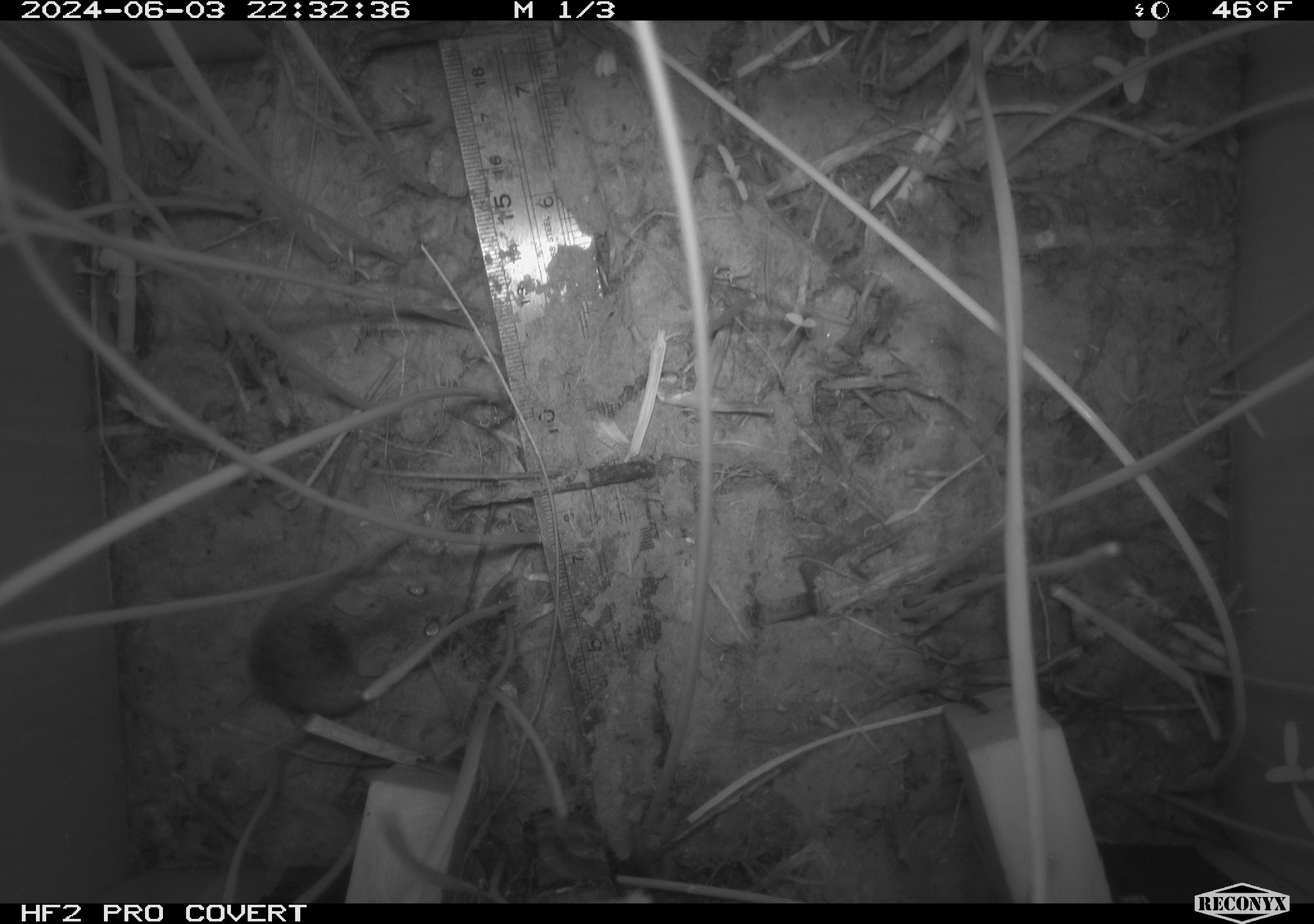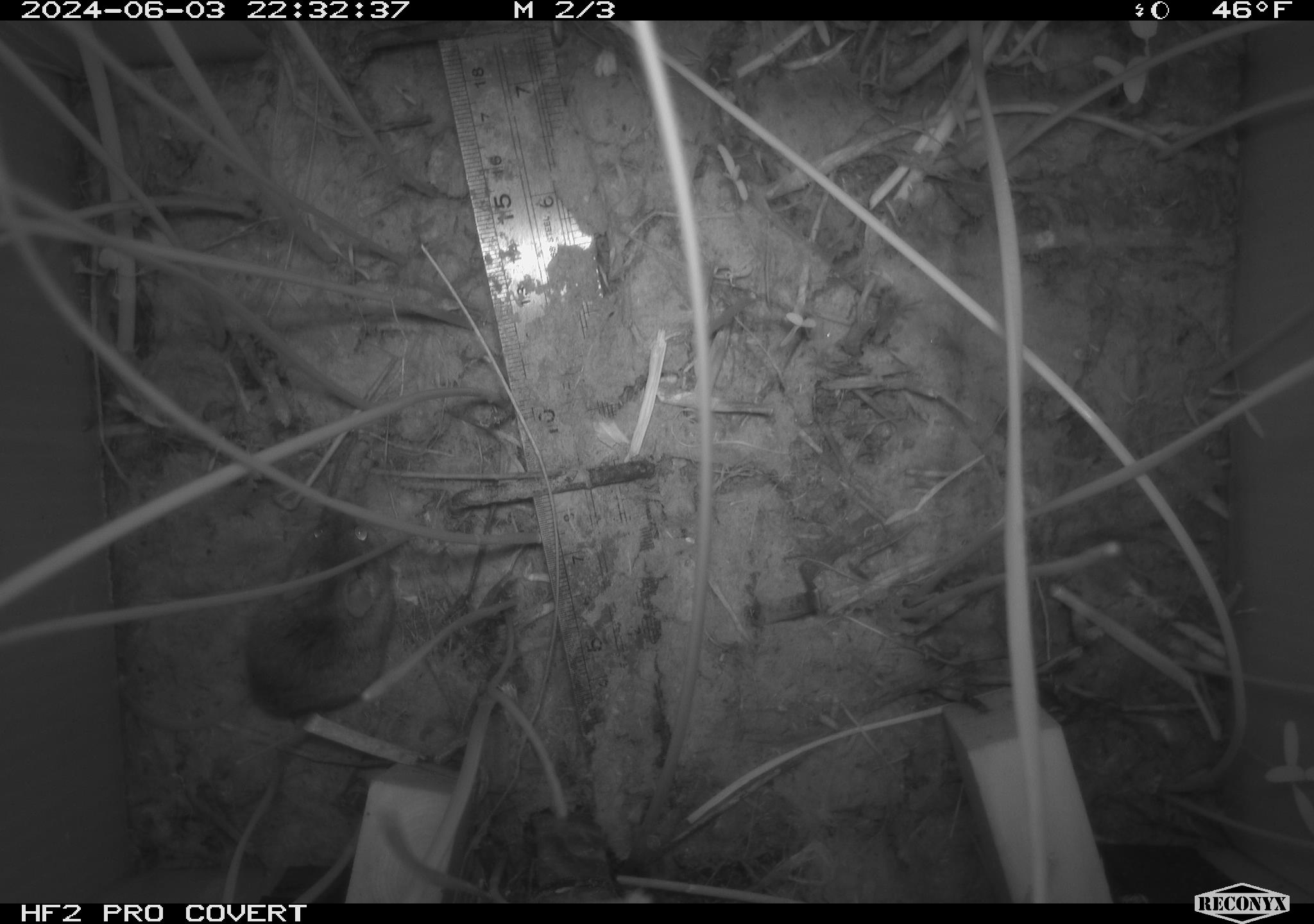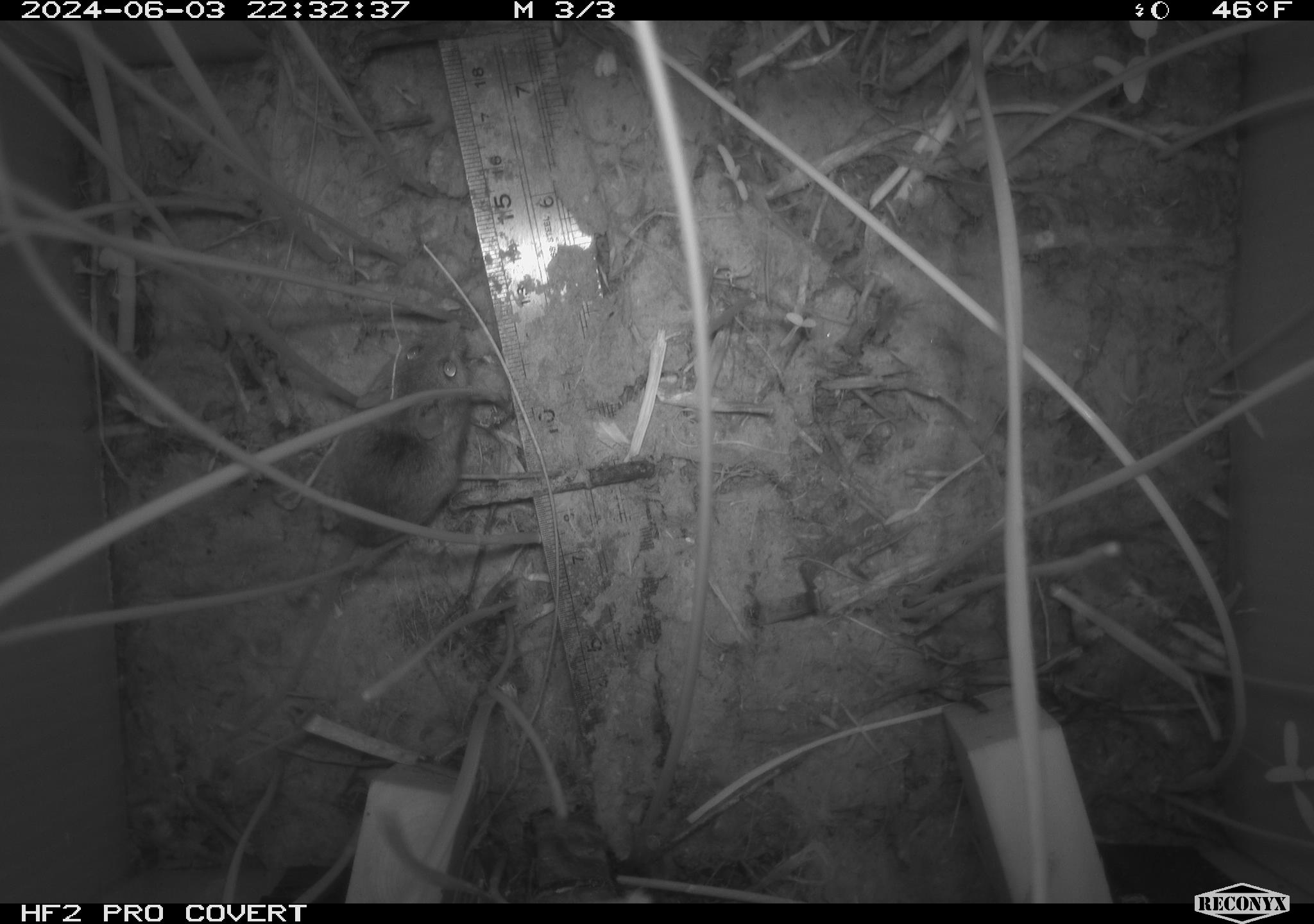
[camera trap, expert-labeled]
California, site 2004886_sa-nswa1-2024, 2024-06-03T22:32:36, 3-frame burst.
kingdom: Animalia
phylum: Chordata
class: Mammalia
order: Rodentia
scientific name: Rodentia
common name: rodent